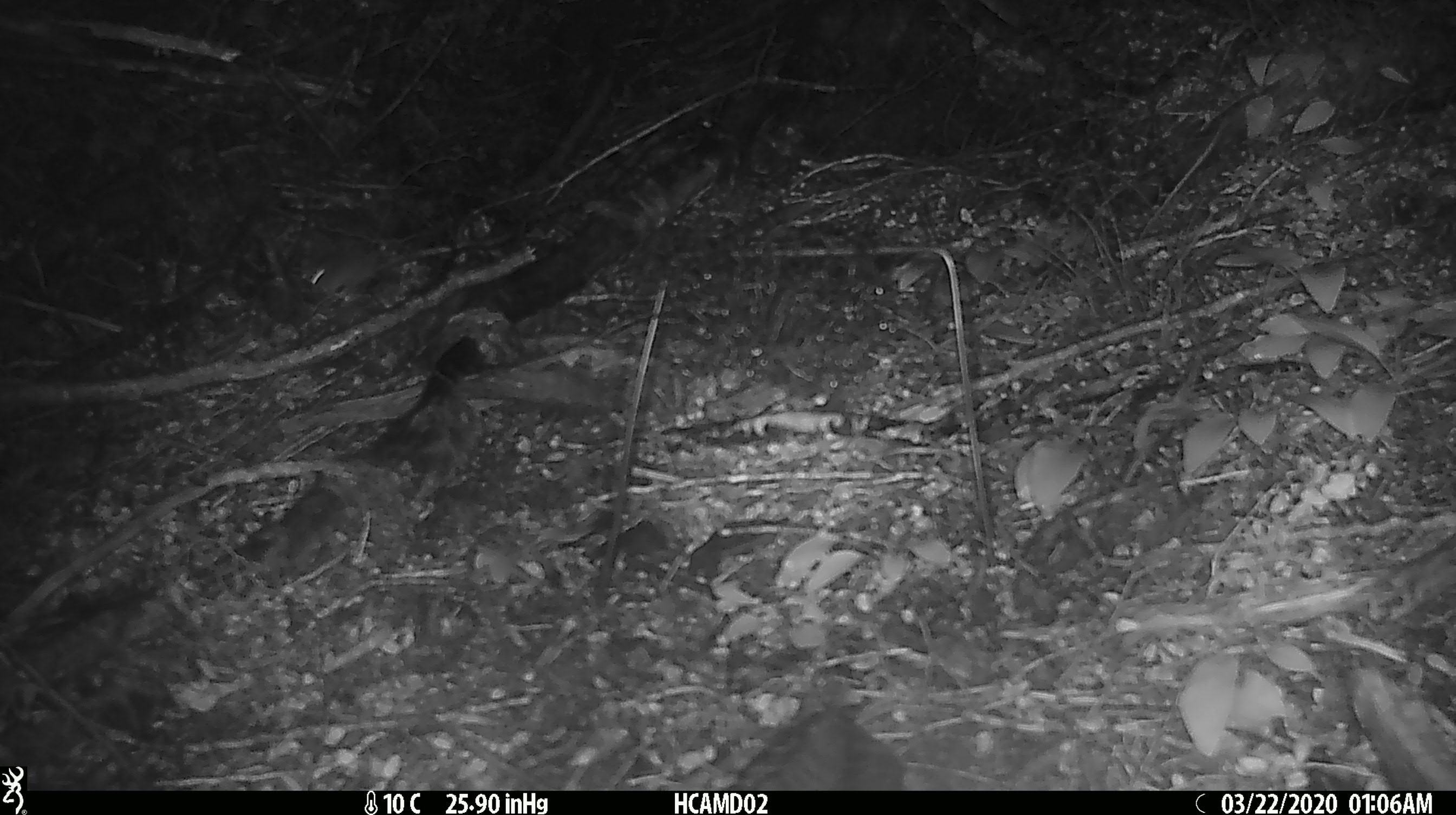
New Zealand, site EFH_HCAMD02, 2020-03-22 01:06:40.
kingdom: Animalia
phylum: Chordata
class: Mammalia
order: Rodentia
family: Muridae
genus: Mus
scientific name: Mus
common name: mouse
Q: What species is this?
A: Mouse (Mus).